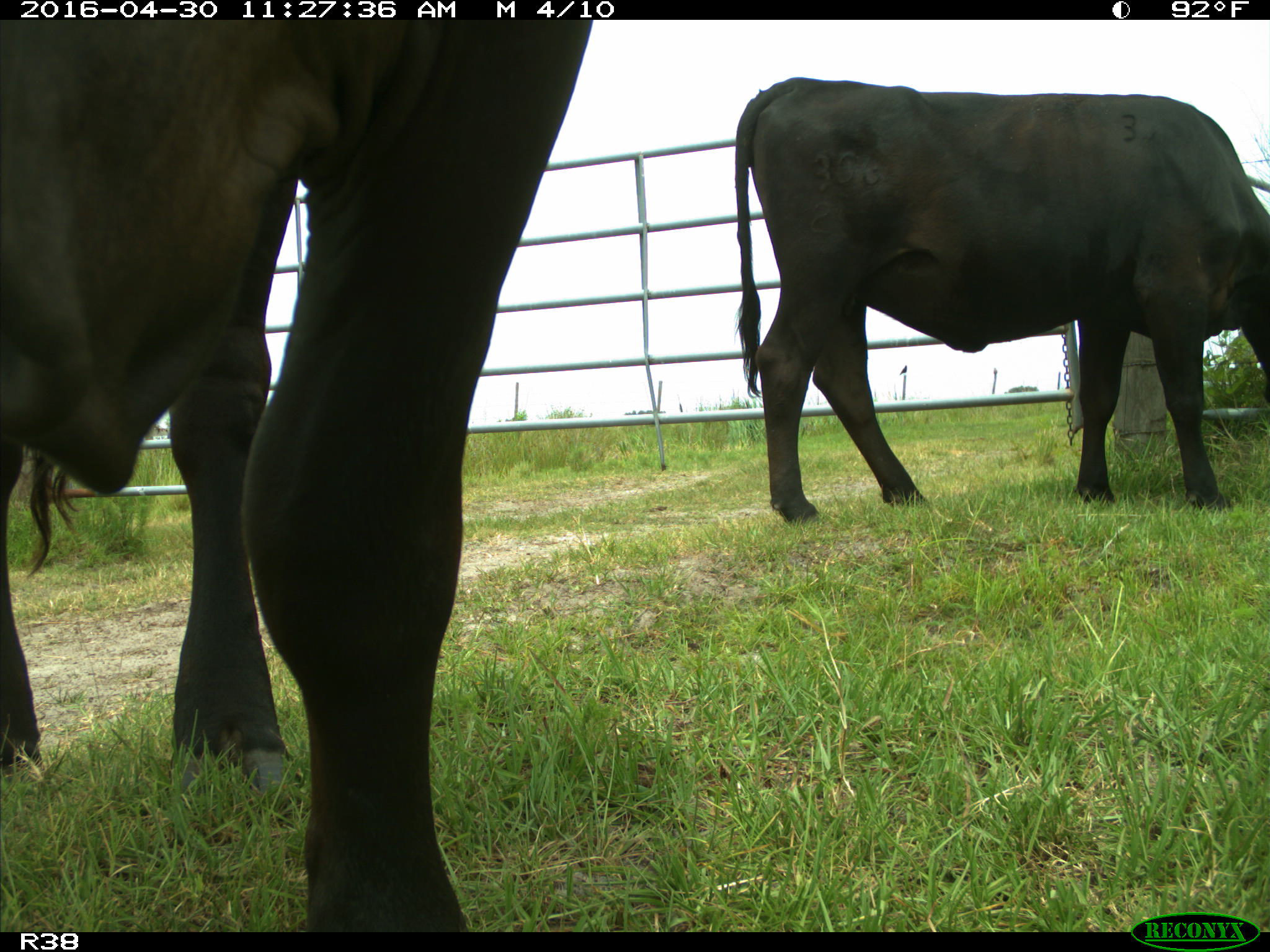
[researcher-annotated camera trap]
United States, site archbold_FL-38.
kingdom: Animalia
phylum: Chordata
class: Mammalia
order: Artiodactyla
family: Bovidae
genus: Bos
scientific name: Bos taurus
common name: domestic cow